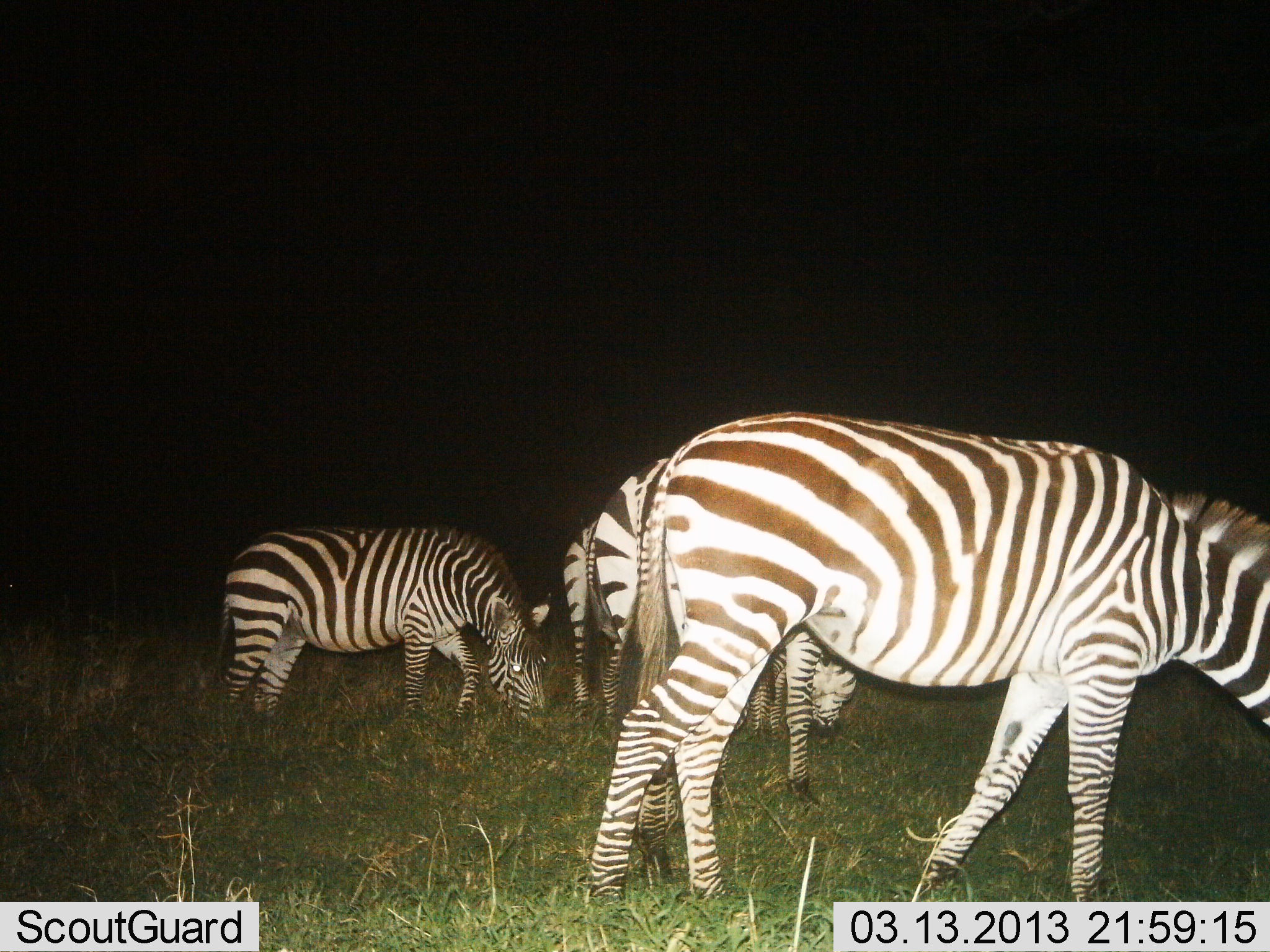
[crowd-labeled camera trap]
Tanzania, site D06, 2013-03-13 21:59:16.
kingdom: Animalia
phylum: Chordata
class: Mammalia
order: Perissodactyla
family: Equidae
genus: Equus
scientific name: Equus quagga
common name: plains zebra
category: zebra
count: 4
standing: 33%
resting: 0%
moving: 8%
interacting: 0%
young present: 0%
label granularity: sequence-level